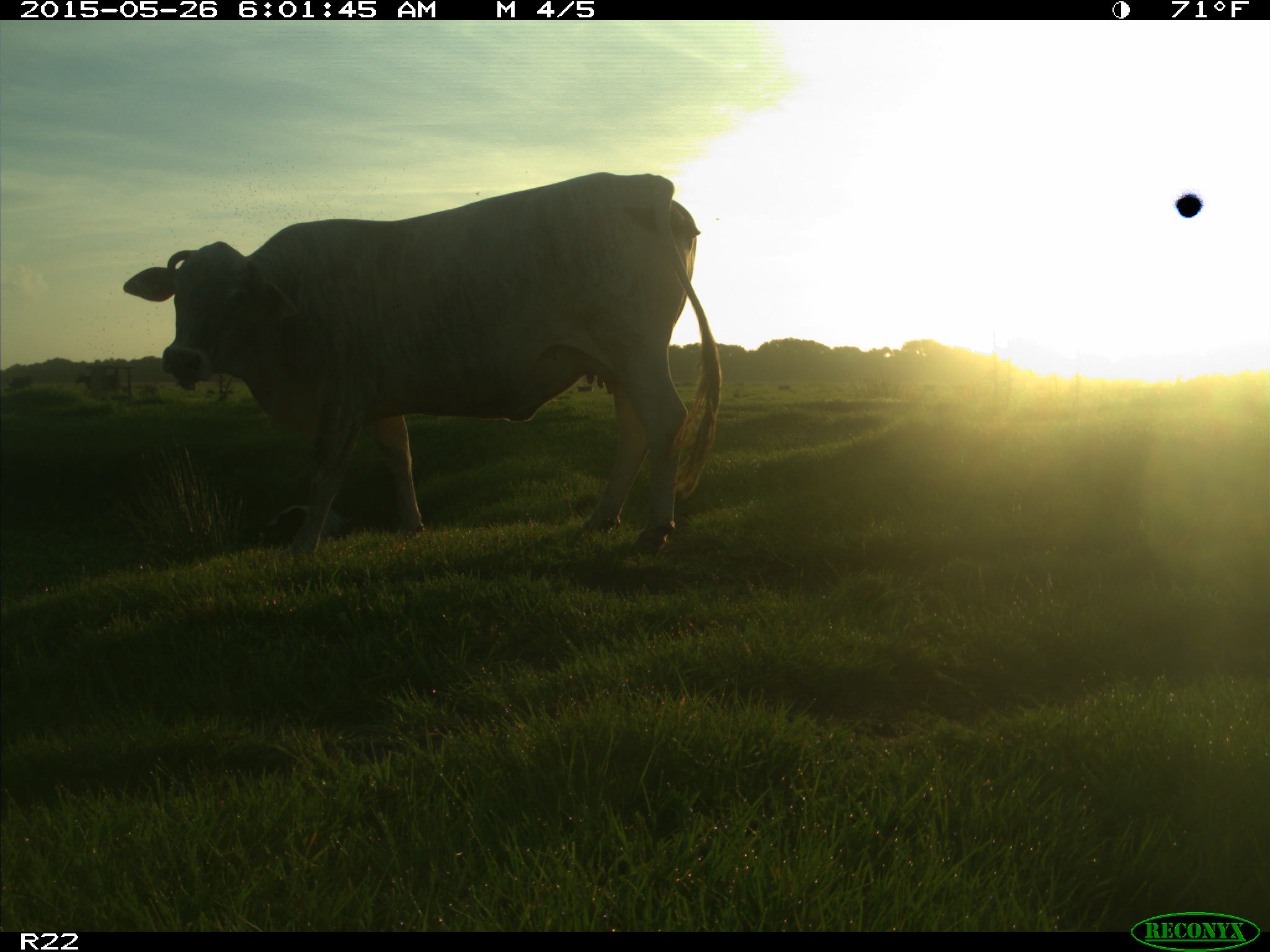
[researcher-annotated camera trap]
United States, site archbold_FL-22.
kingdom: Animalia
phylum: Chordata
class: Mammalia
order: Artiodactyla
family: Bovidae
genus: Bos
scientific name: Bos taurus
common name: domestic cow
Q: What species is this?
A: Bos taurus (domestic cow).